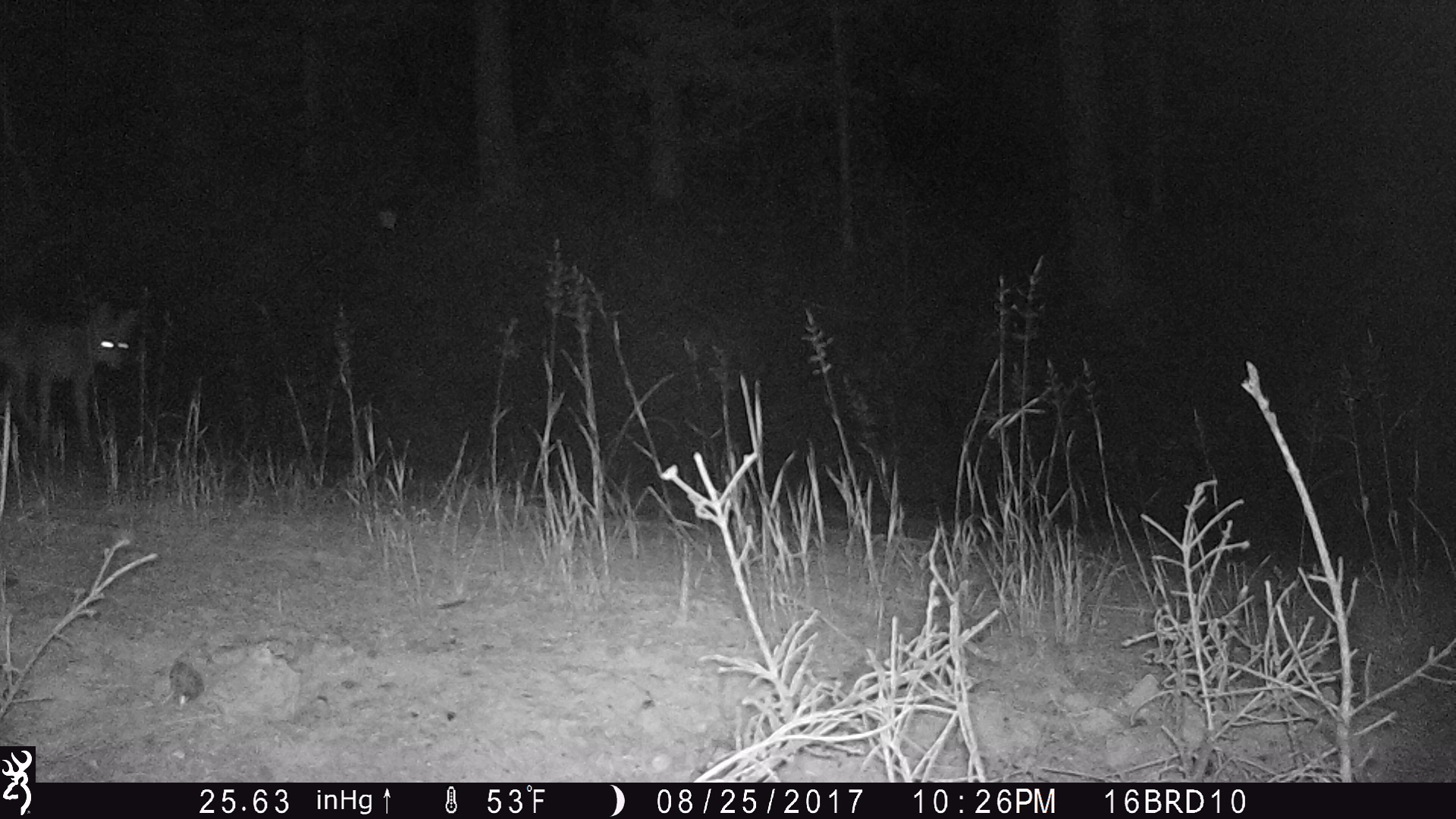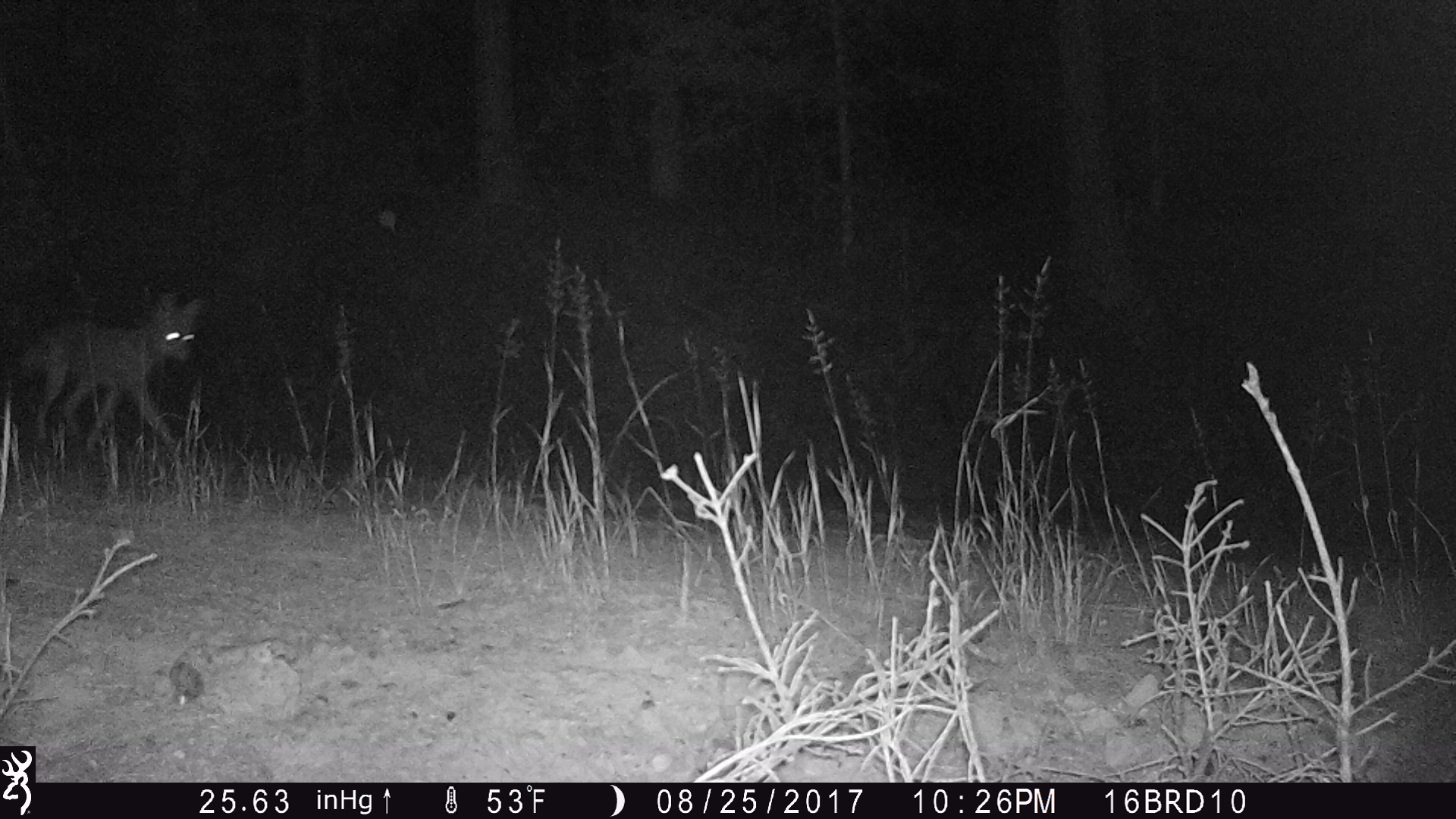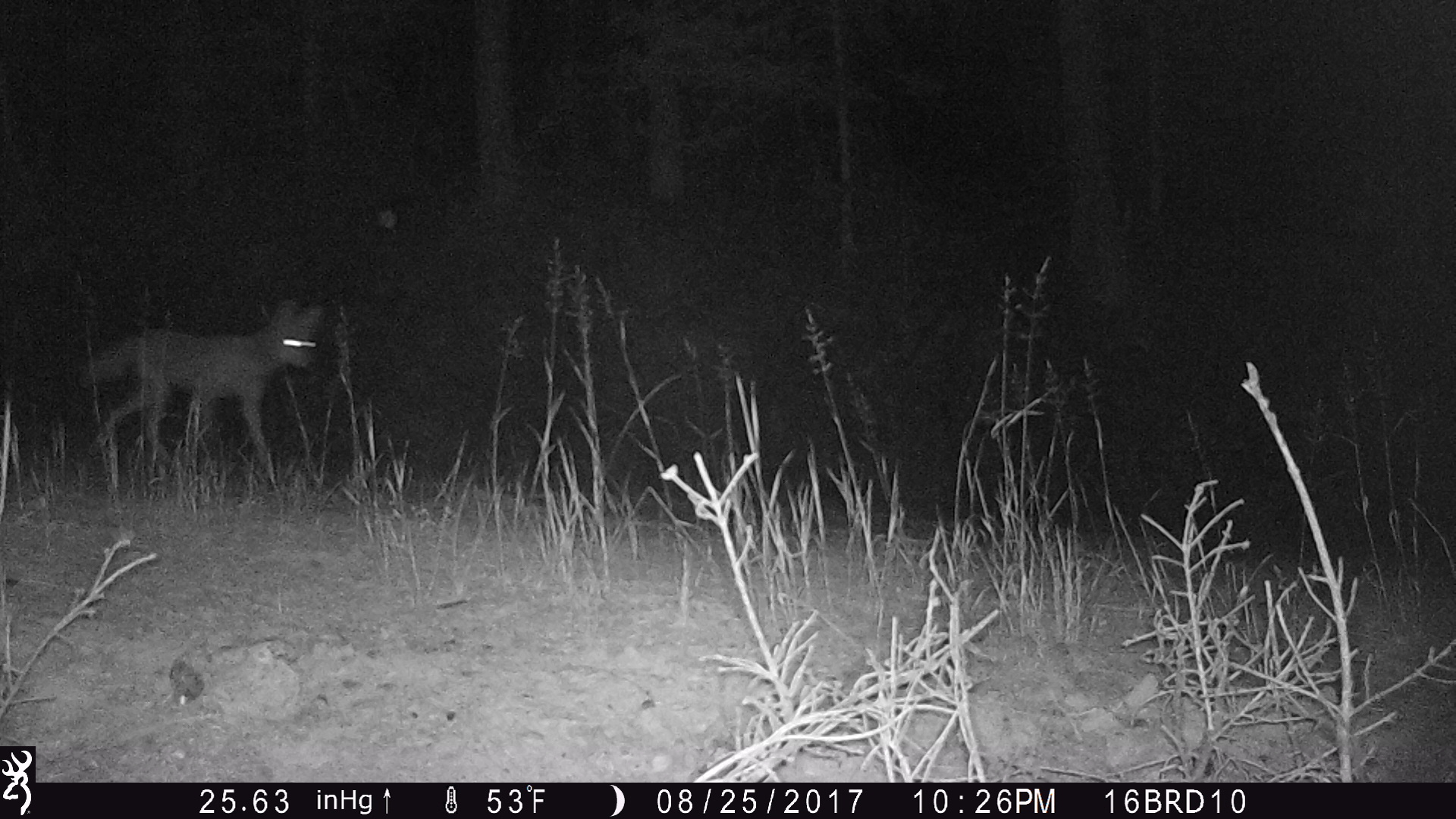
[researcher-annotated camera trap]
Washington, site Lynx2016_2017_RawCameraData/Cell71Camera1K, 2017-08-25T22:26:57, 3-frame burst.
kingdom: Animalia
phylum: Chordata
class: Mammalia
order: Carnivora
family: Canidae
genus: Canis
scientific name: Canis latrans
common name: coyote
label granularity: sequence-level